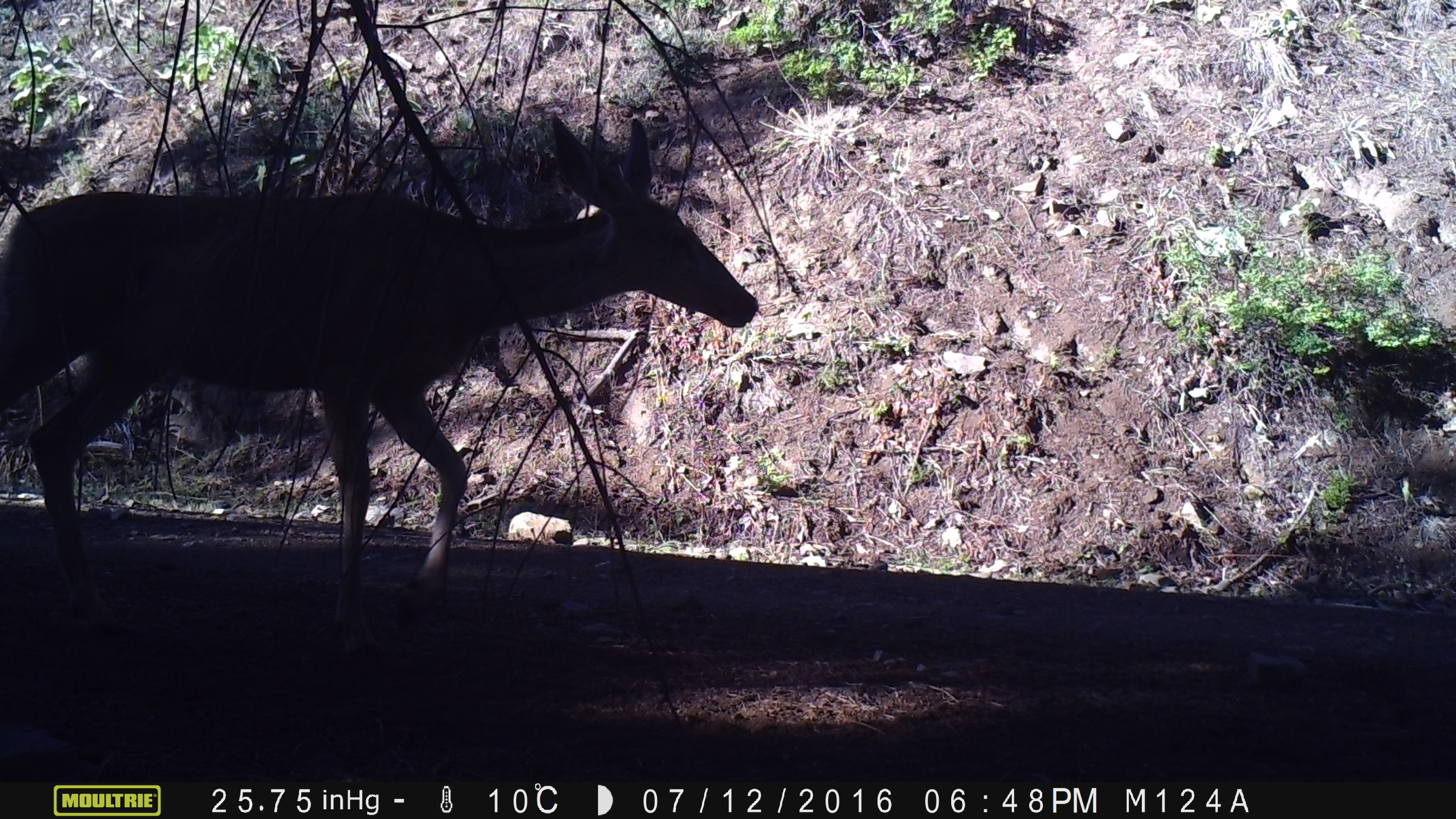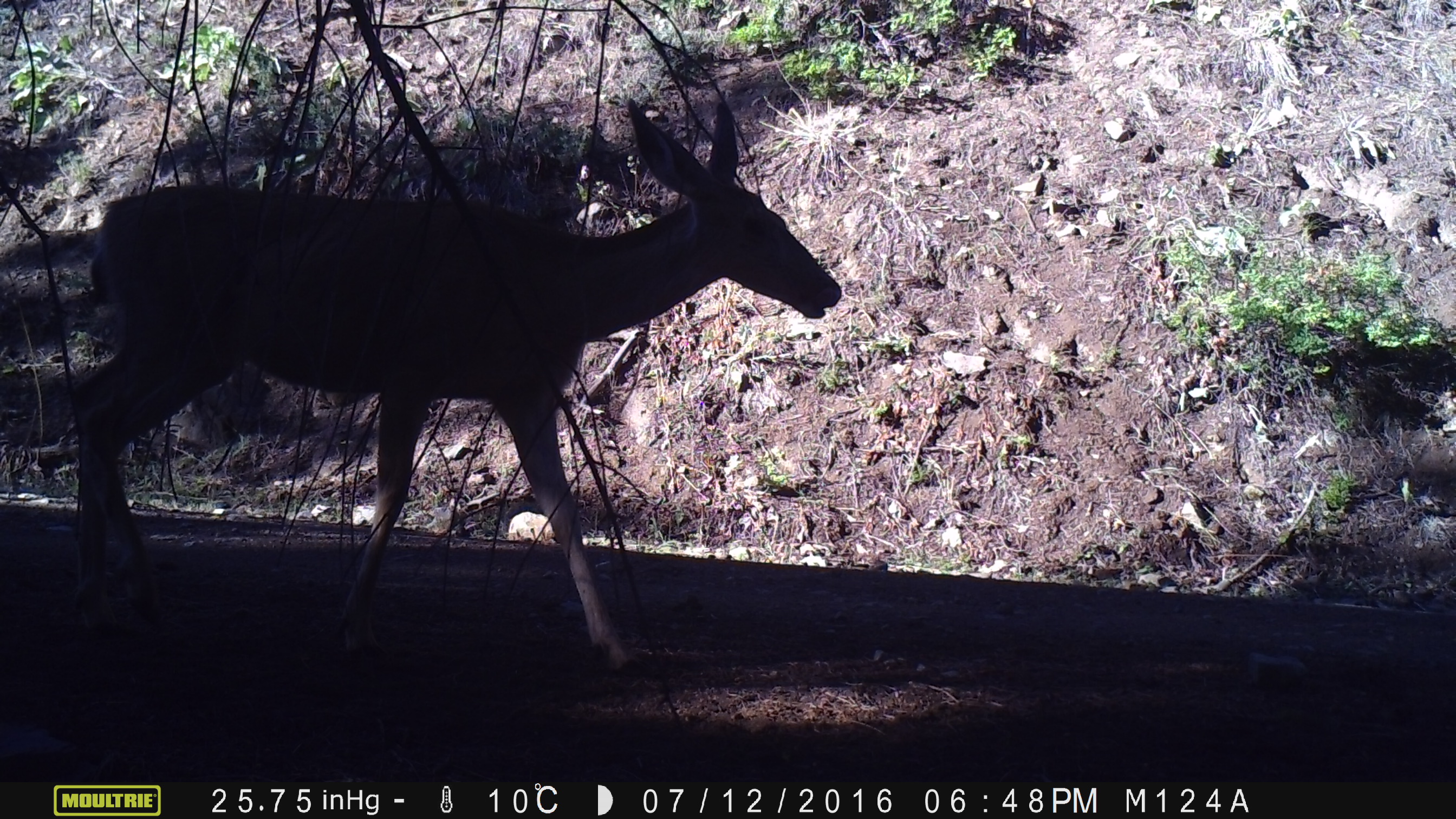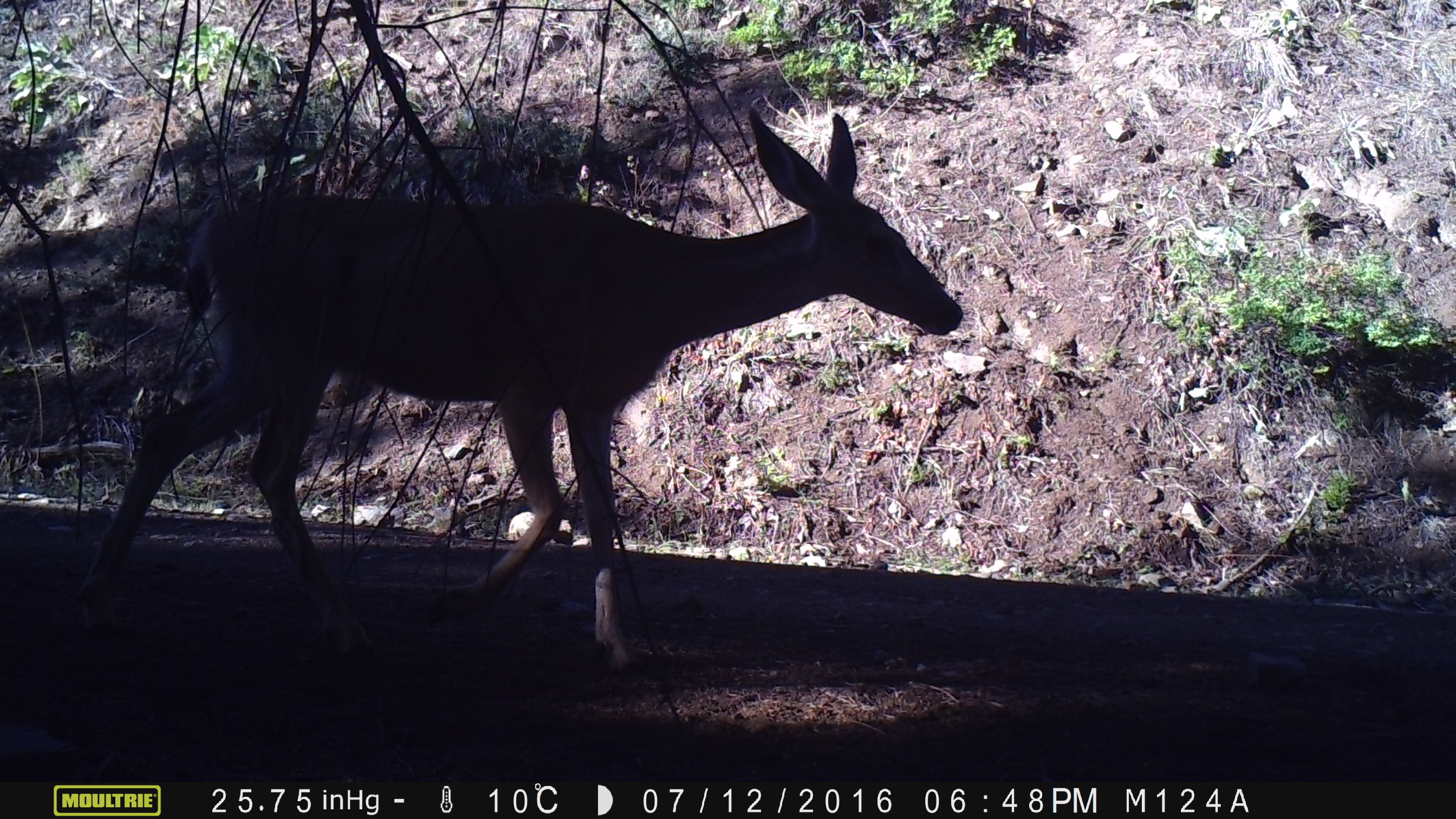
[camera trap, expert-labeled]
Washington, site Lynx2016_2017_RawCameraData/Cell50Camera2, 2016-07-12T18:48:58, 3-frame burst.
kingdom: Animalia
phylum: Chordata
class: Mammalia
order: Artiodactyla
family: Bovidae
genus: Bos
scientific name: Bos taurus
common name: domestic cattle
Domestic cattle (Bos taurus). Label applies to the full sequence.